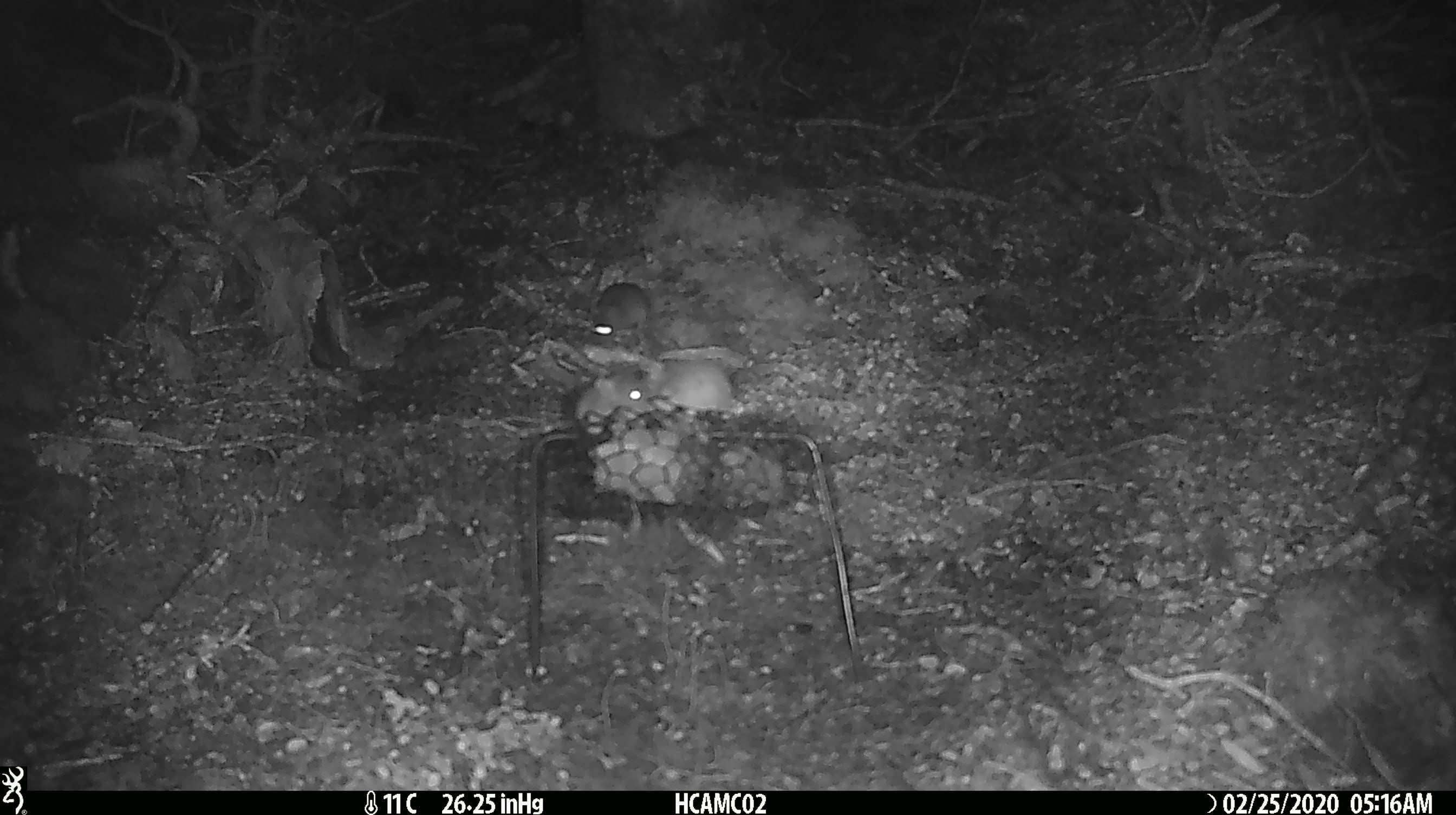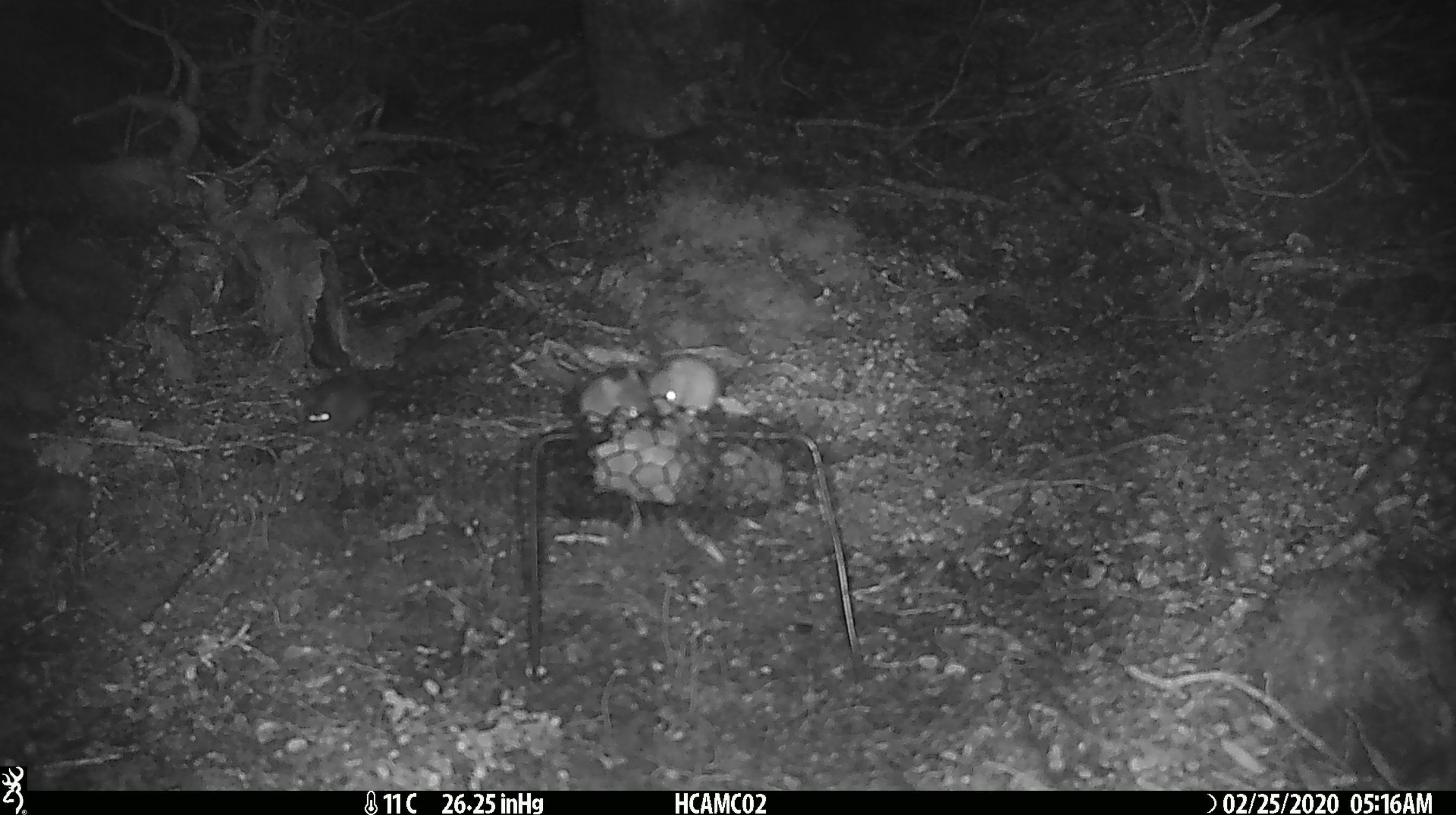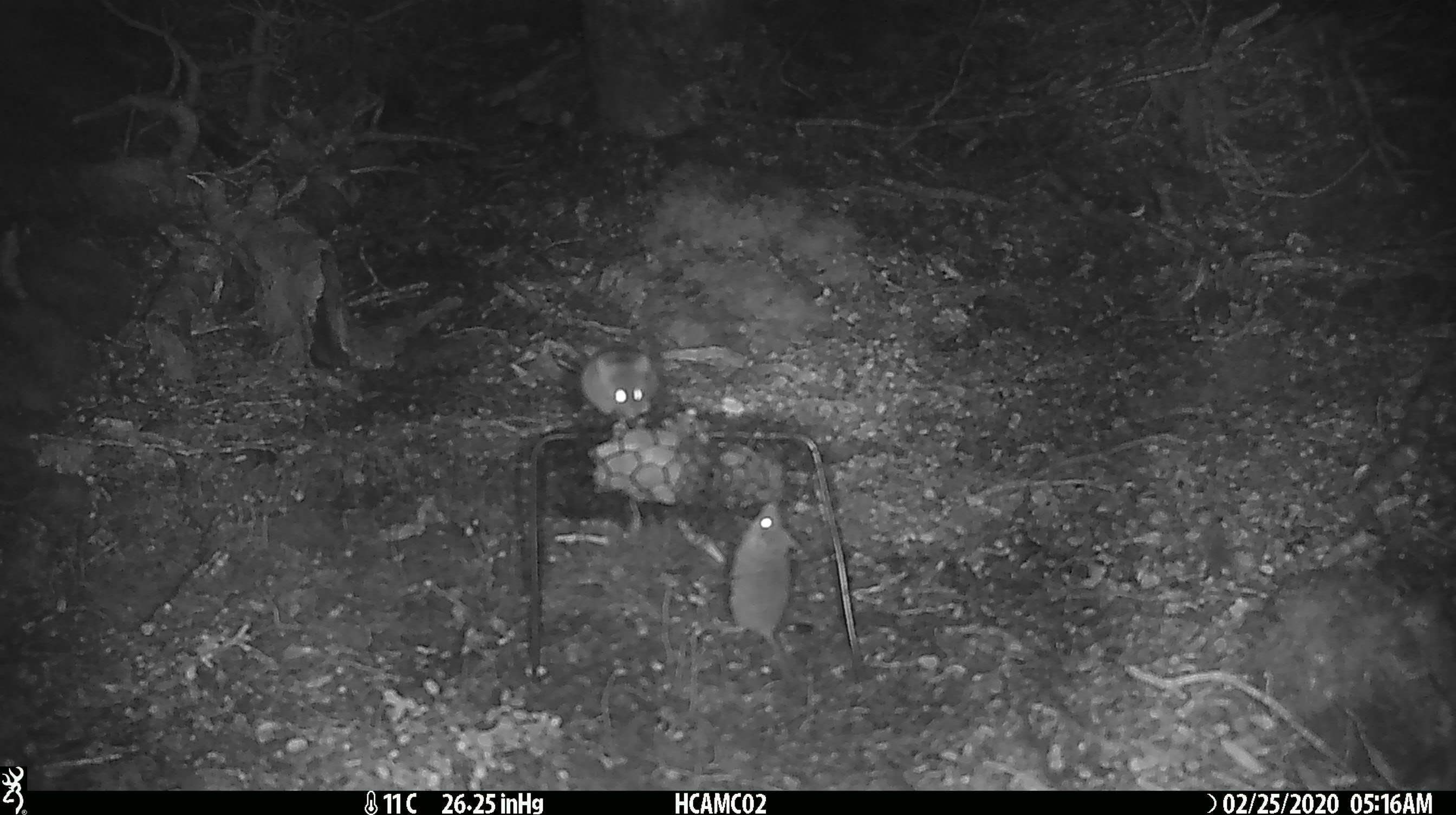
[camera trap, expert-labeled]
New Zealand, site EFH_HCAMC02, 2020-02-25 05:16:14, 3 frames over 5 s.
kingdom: Animalia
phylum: Chordata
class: Mammalia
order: Rodentia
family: Muridae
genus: Mus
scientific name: Mus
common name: mouse